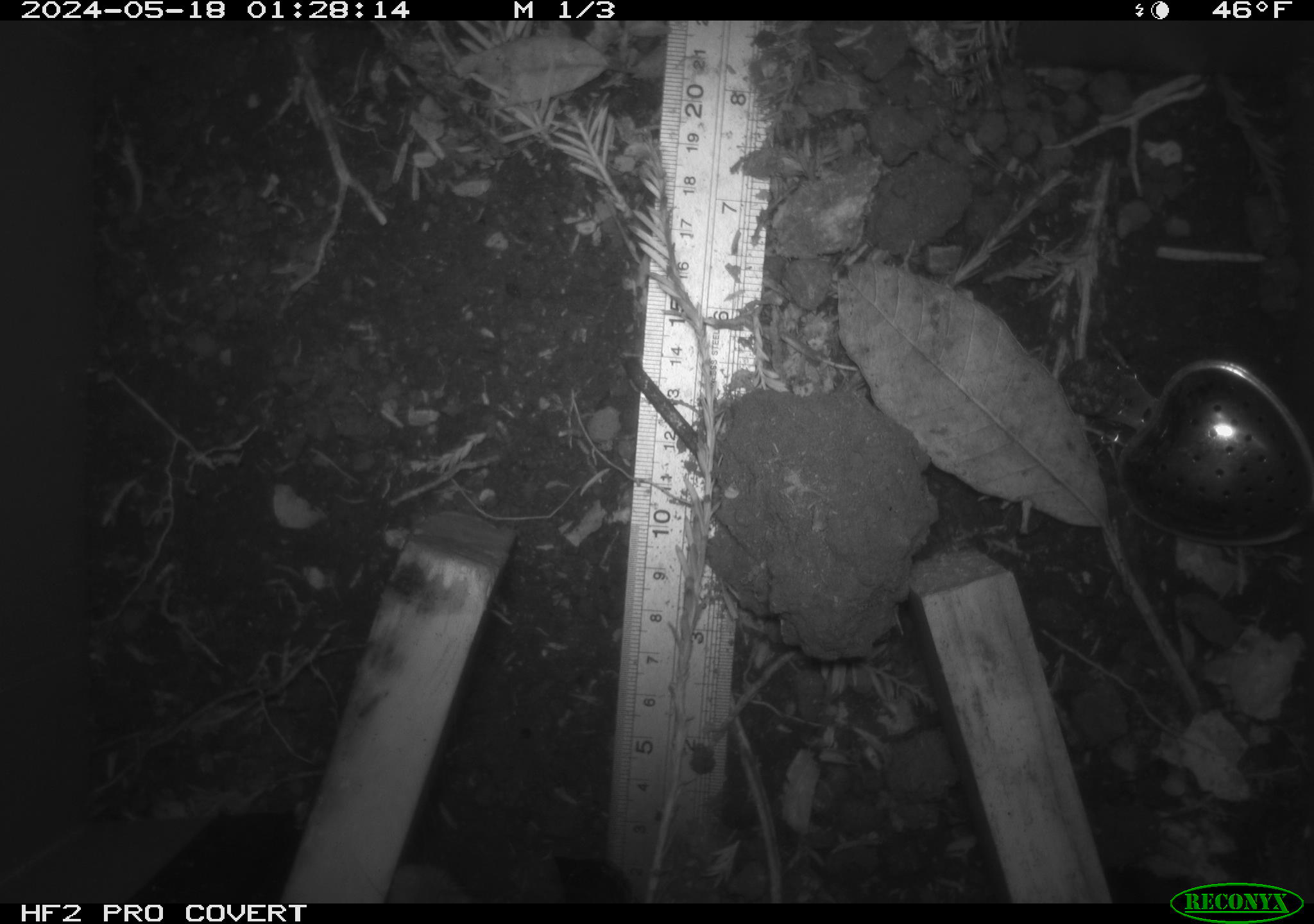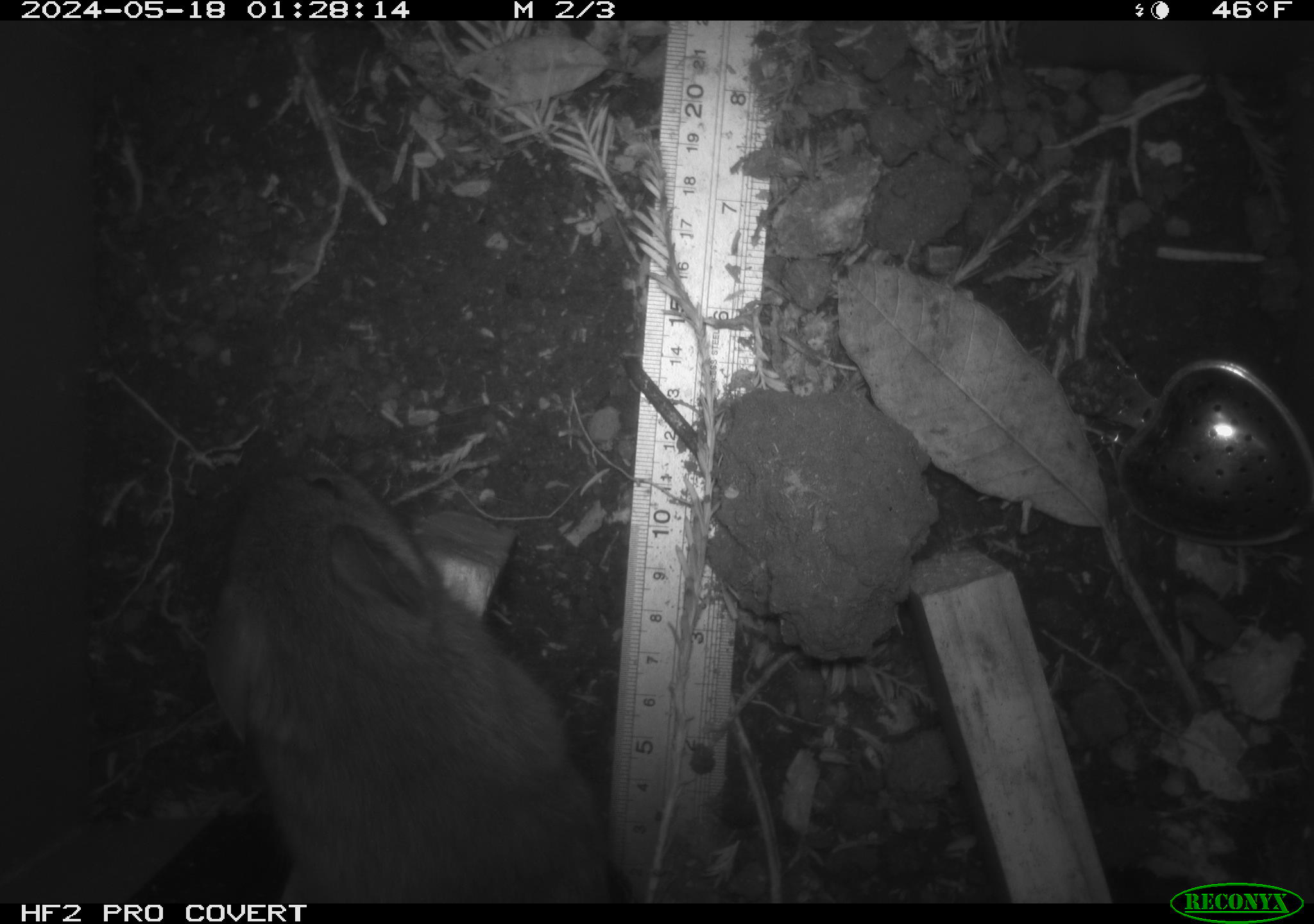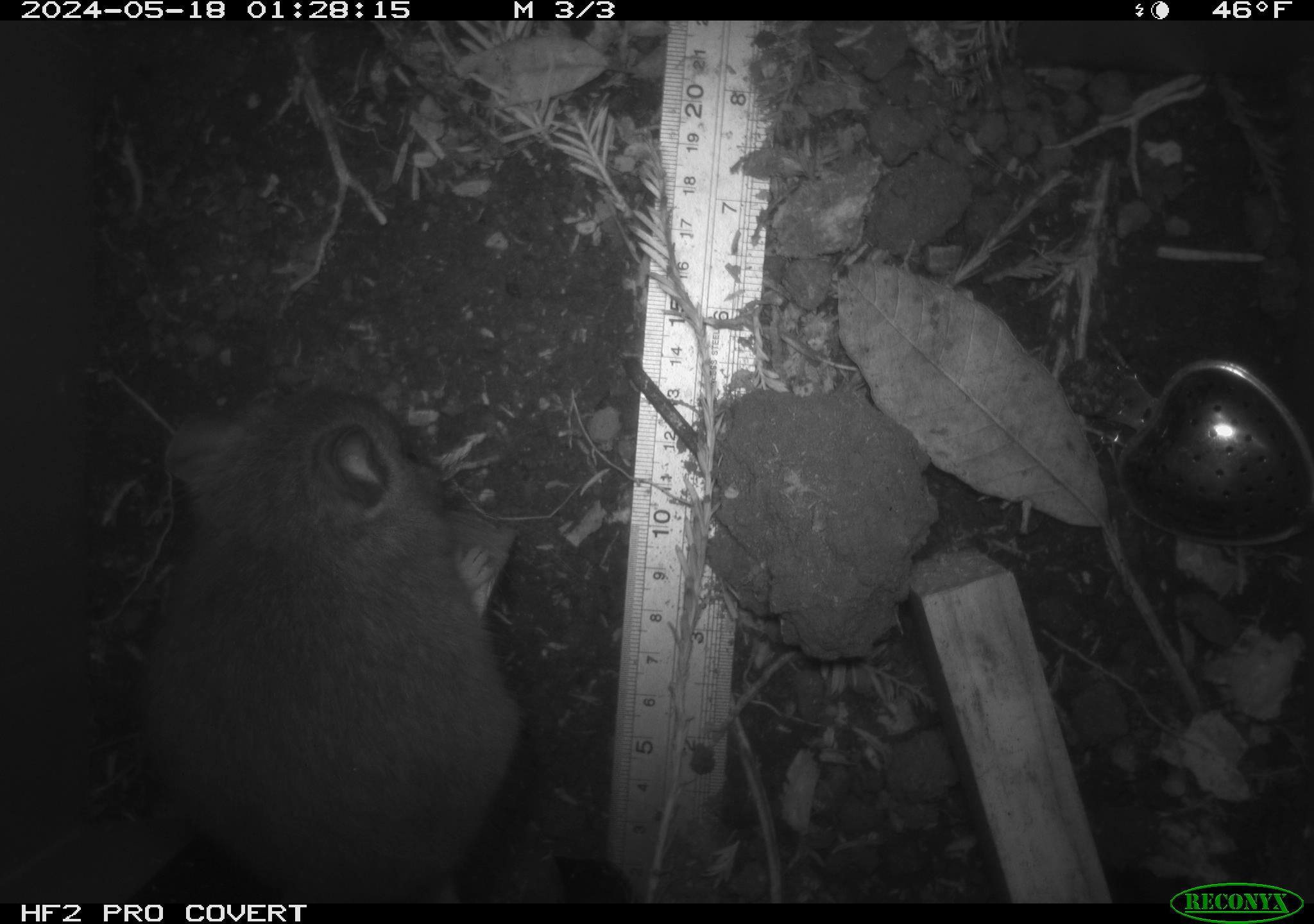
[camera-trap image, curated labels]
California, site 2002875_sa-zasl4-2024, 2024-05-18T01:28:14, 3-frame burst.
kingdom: Animalia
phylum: Chordata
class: Mammalia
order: Rodentia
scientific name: Rodentia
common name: rodent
Rodent (Rodentia).